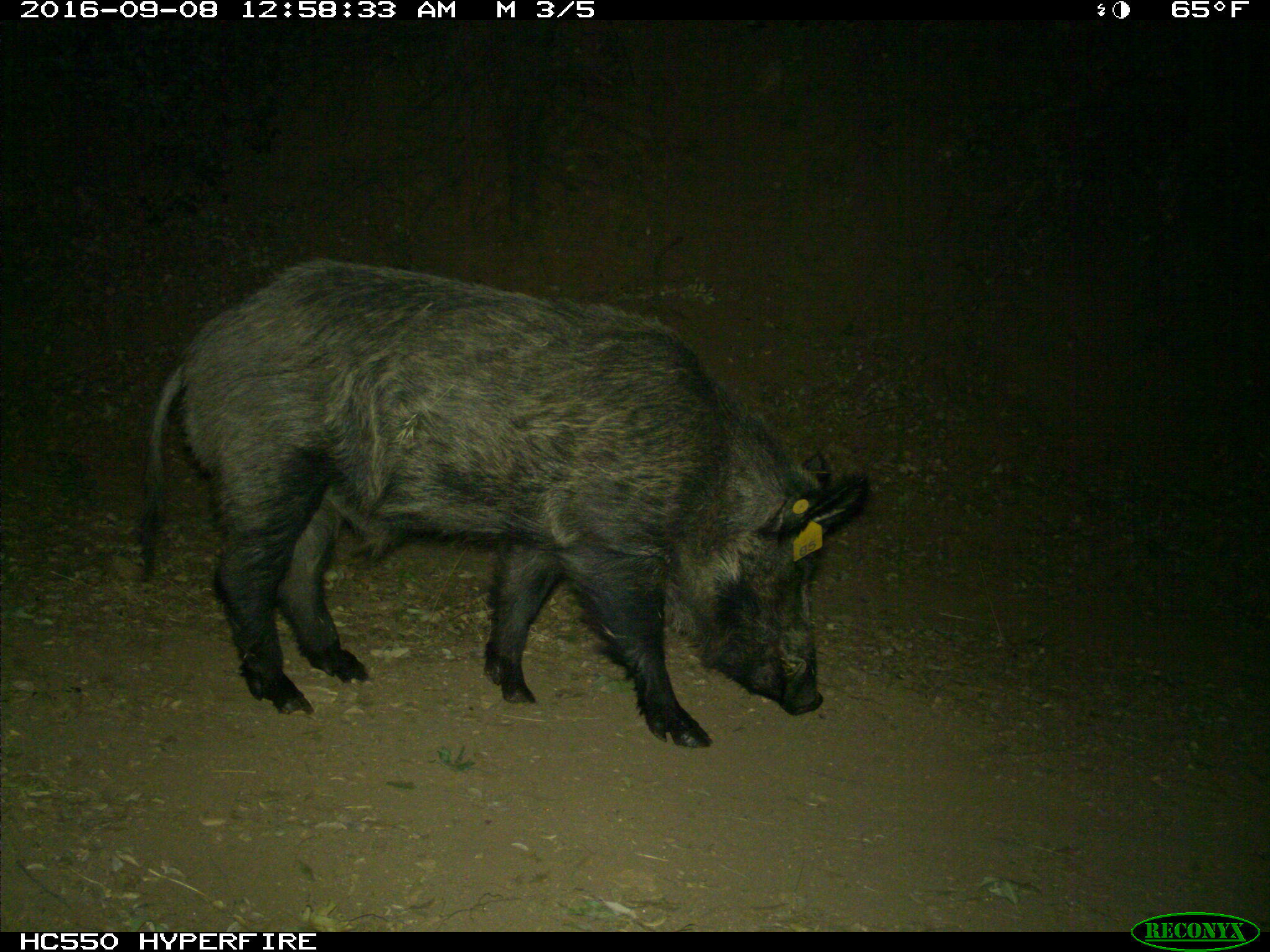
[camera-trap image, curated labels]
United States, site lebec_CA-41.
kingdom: Animalia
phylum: Chordata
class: Mammalia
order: Artiodactyla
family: Suidae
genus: Sus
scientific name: Sus scrofa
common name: wild boar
Sus scrofa (wild boar).